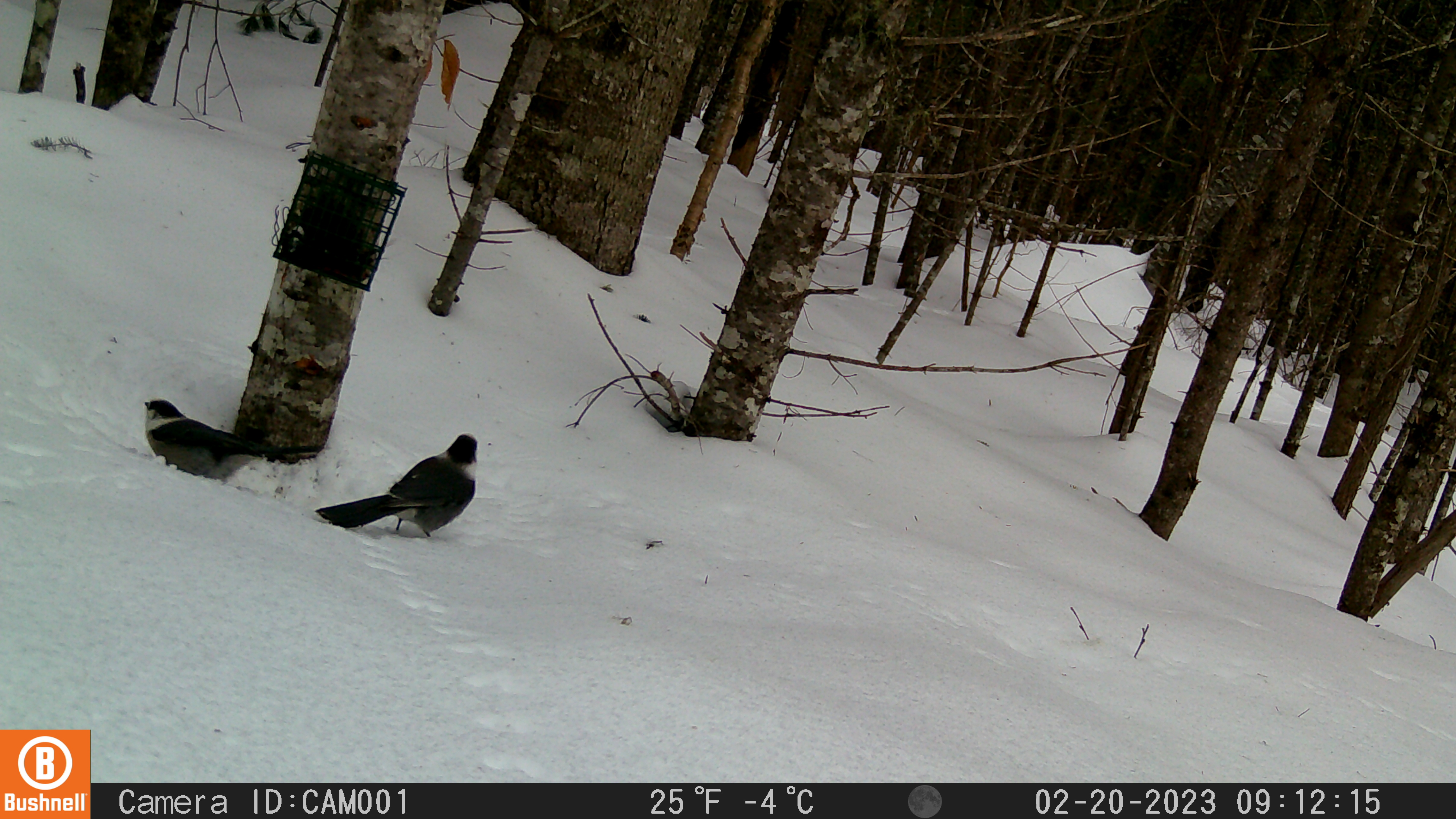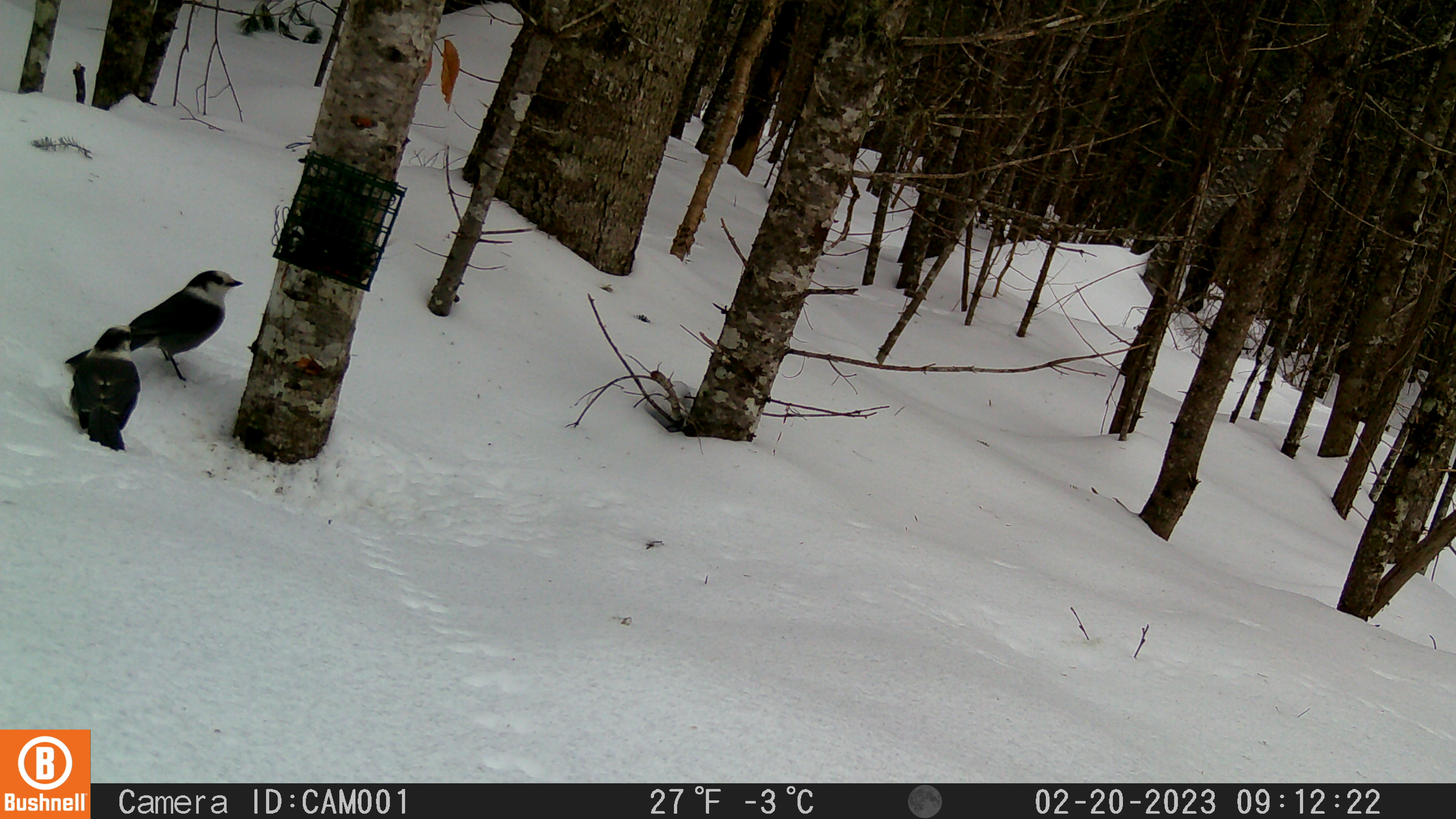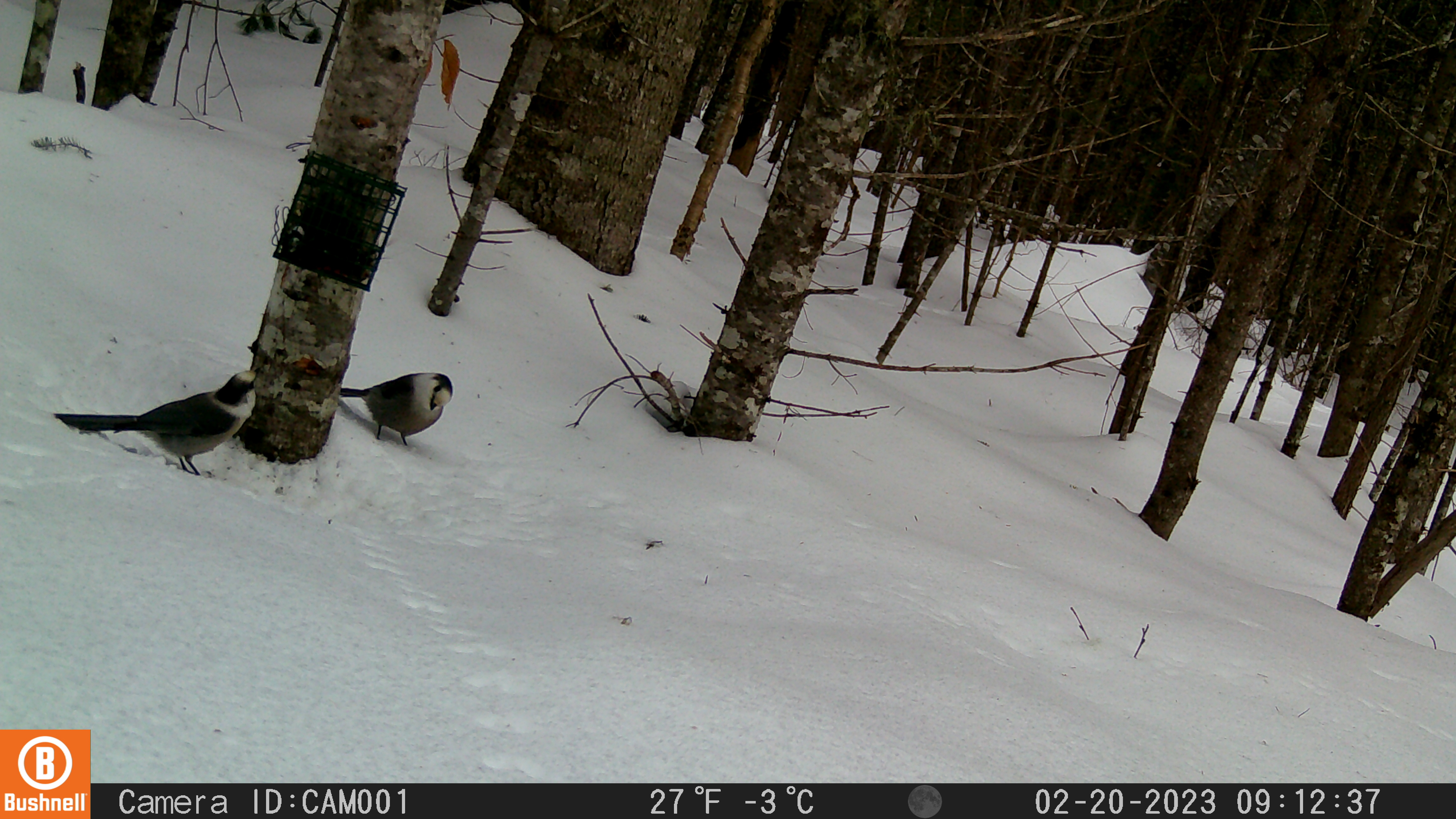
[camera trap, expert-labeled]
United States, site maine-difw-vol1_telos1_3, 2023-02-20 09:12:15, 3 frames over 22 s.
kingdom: Animalia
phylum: Chordata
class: Aves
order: Passeriformes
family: Corvidae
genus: Perisoreus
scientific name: Perisoreus canadensis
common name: canada jay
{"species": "canada jay (Perisoreus canadensis)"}